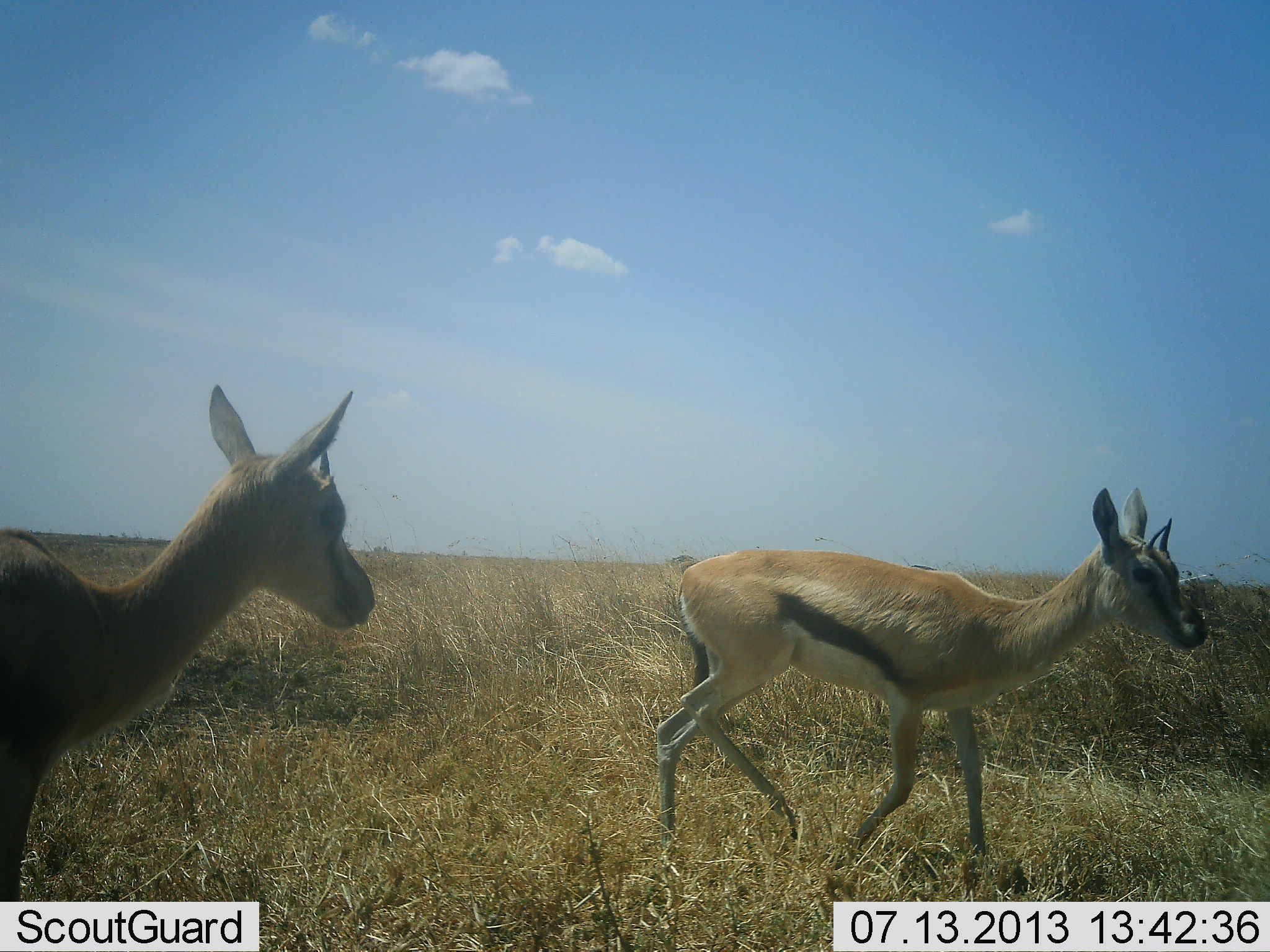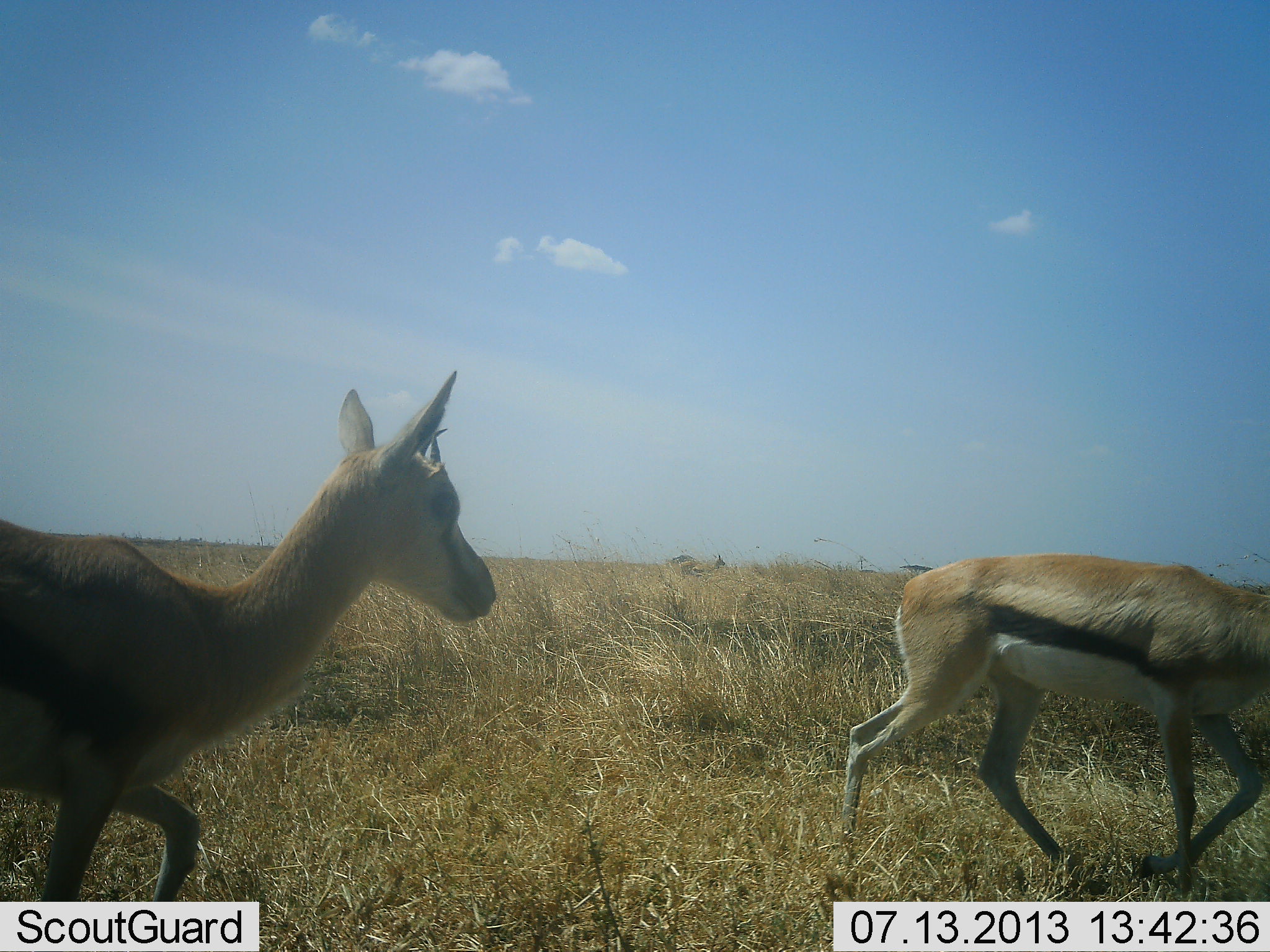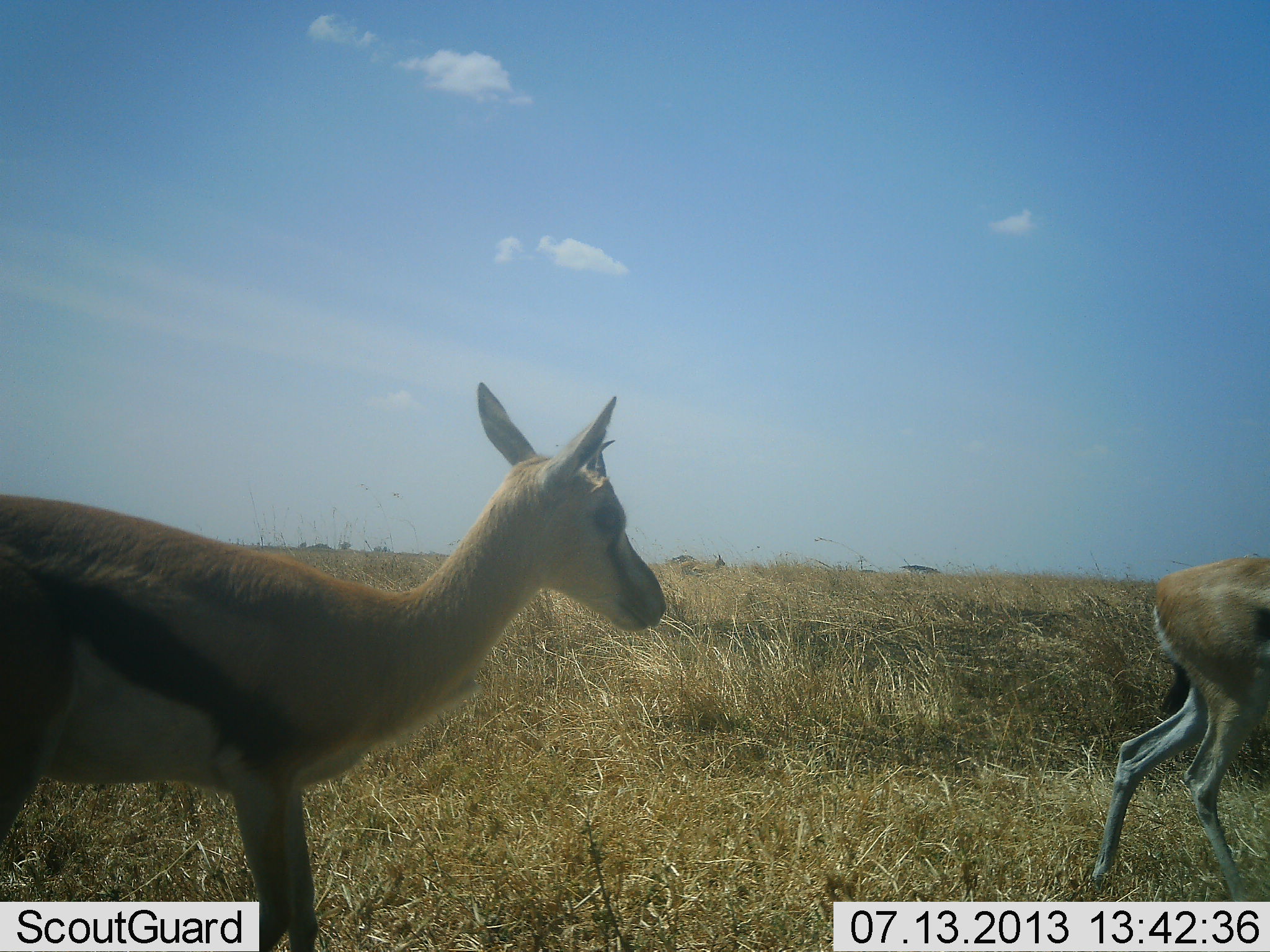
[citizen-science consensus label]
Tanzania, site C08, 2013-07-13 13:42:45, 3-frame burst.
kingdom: Animalia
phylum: Chordata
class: Mammalia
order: Artiodactyla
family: Bovidae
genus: Eudorcas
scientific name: Eudorcas thomsonii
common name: thomson's gazelle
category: gazellethomsons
Gazellethomsons (thomson's gazelle) (Eudorcas thomsonii), count 2. Behavior (volunteer vote fractions): standing 9%, resting 0%, moving 97%, interacting 0%. Young present (vote fraction): 0%. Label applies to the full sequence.